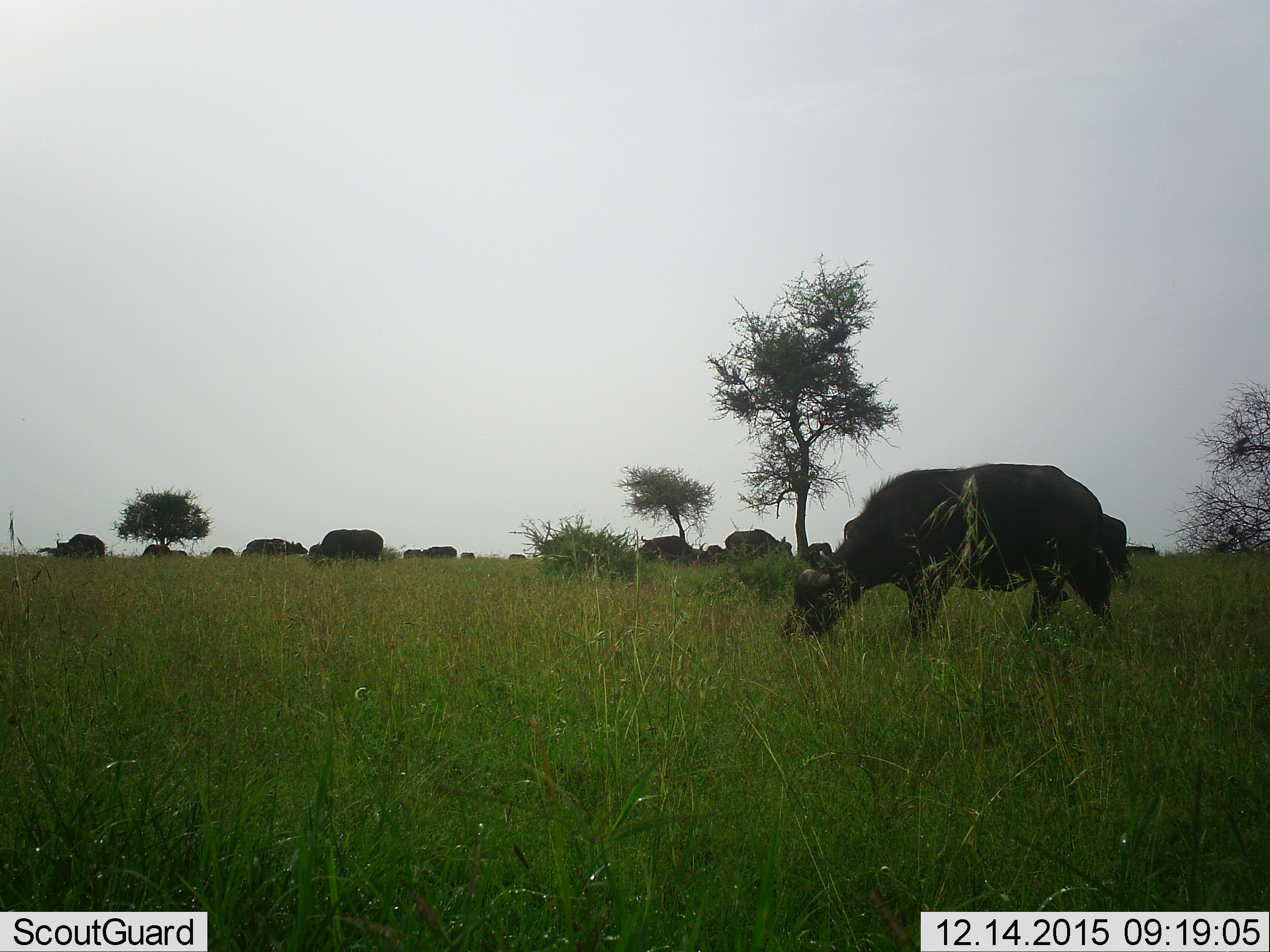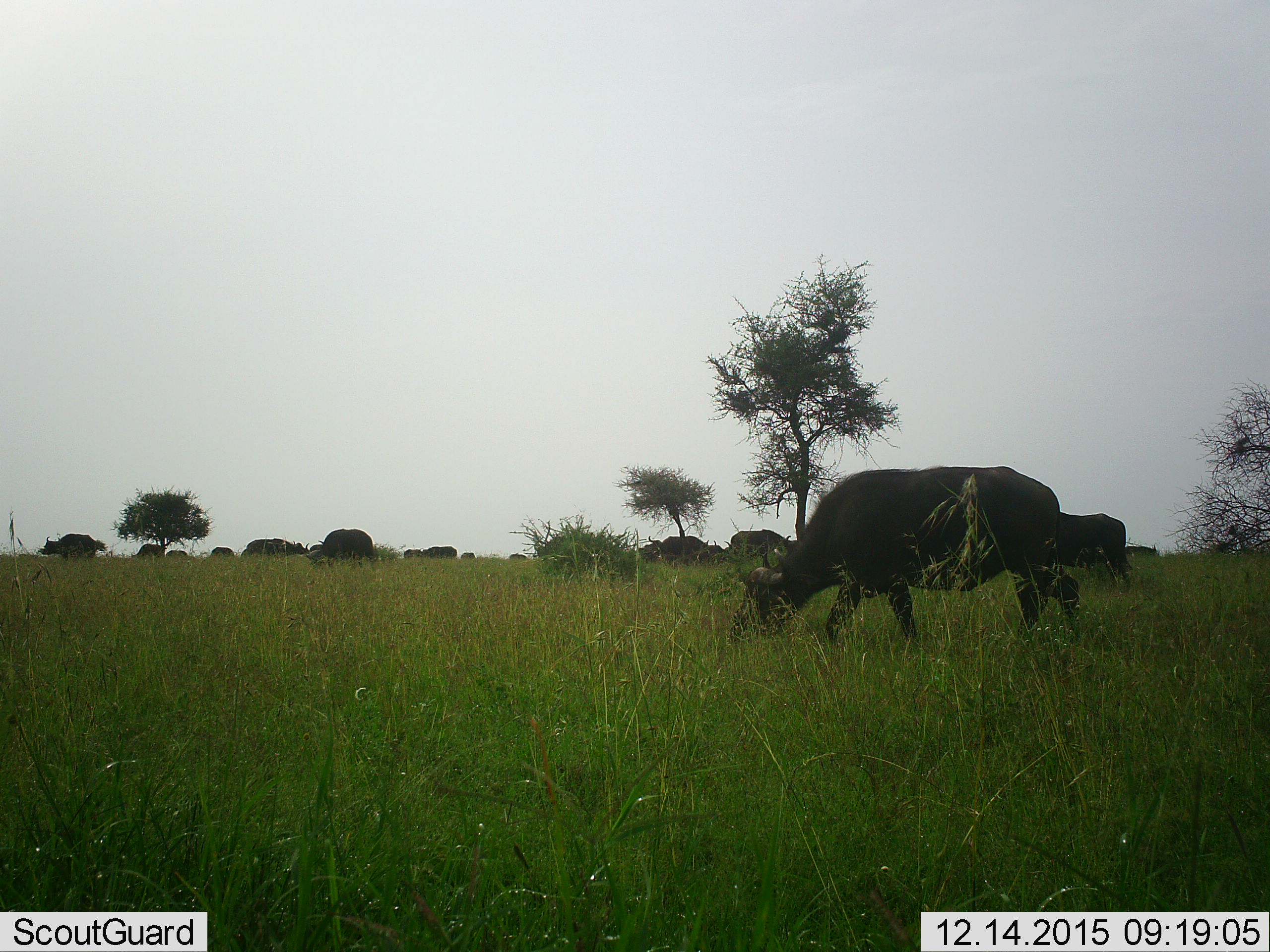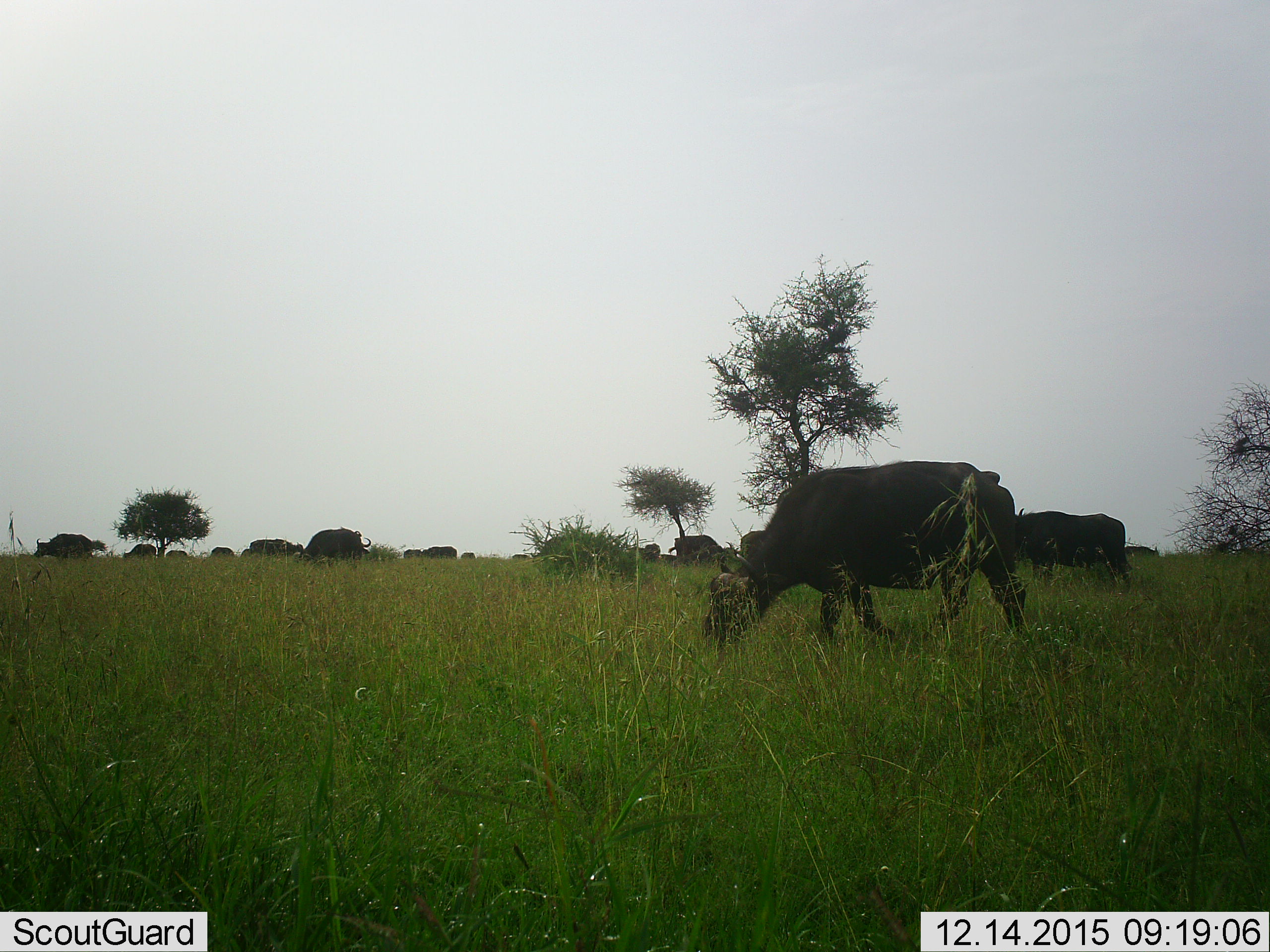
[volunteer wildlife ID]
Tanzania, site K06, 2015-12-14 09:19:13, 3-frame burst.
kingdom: Animalia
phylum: Chordata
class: Mammalia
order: Artiodactyla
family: Bovidae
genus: Syncerus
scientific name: Syncerus caffer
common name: cape buffalo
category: buffalo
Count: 11-50.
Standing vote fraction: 29%.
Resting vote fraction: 14%.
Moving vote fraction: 43%.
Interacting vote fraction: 0%.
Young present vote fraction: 0%.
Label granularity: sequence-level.